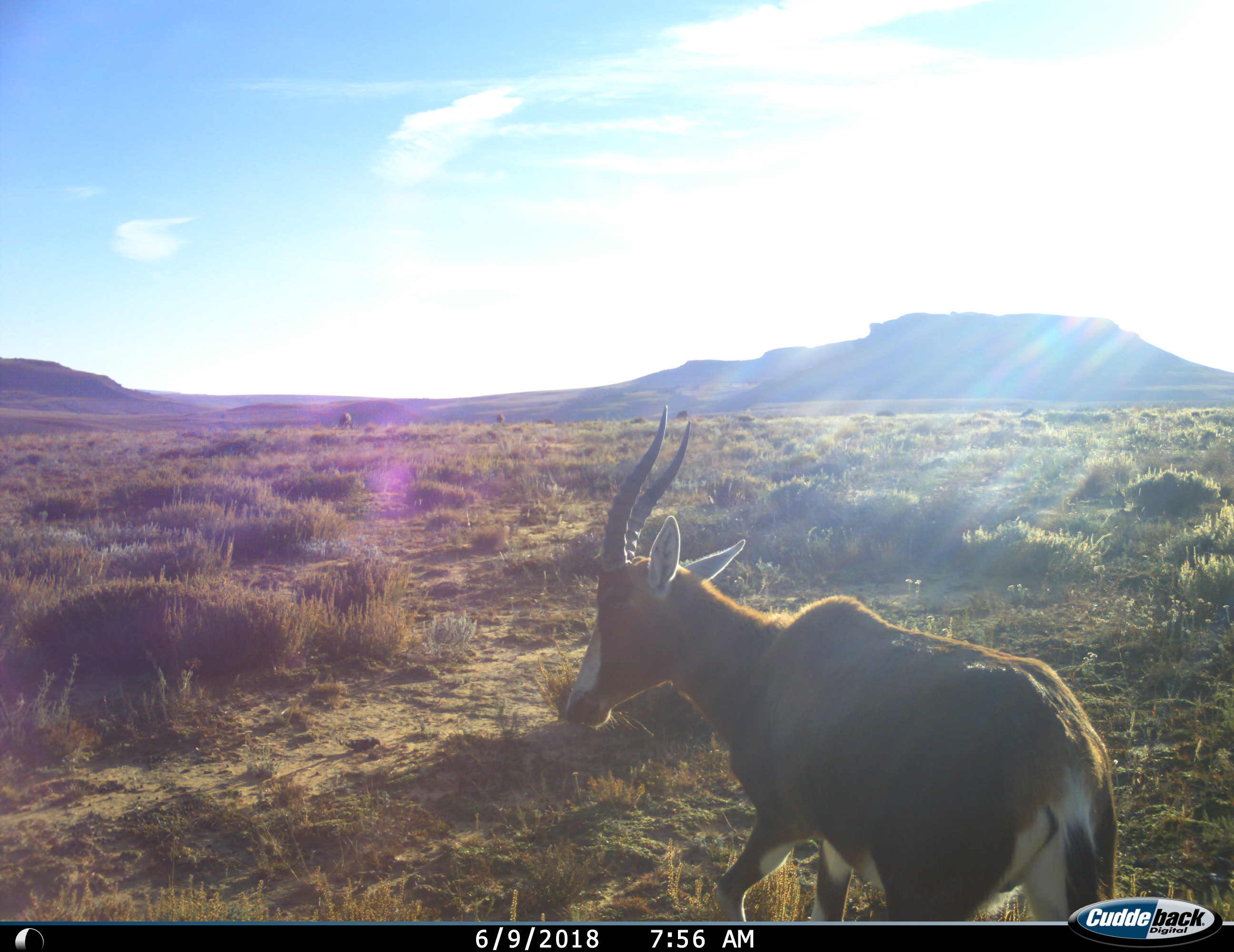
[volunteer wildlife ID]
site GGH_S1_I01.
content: unidentified animal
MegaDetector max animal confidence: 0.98